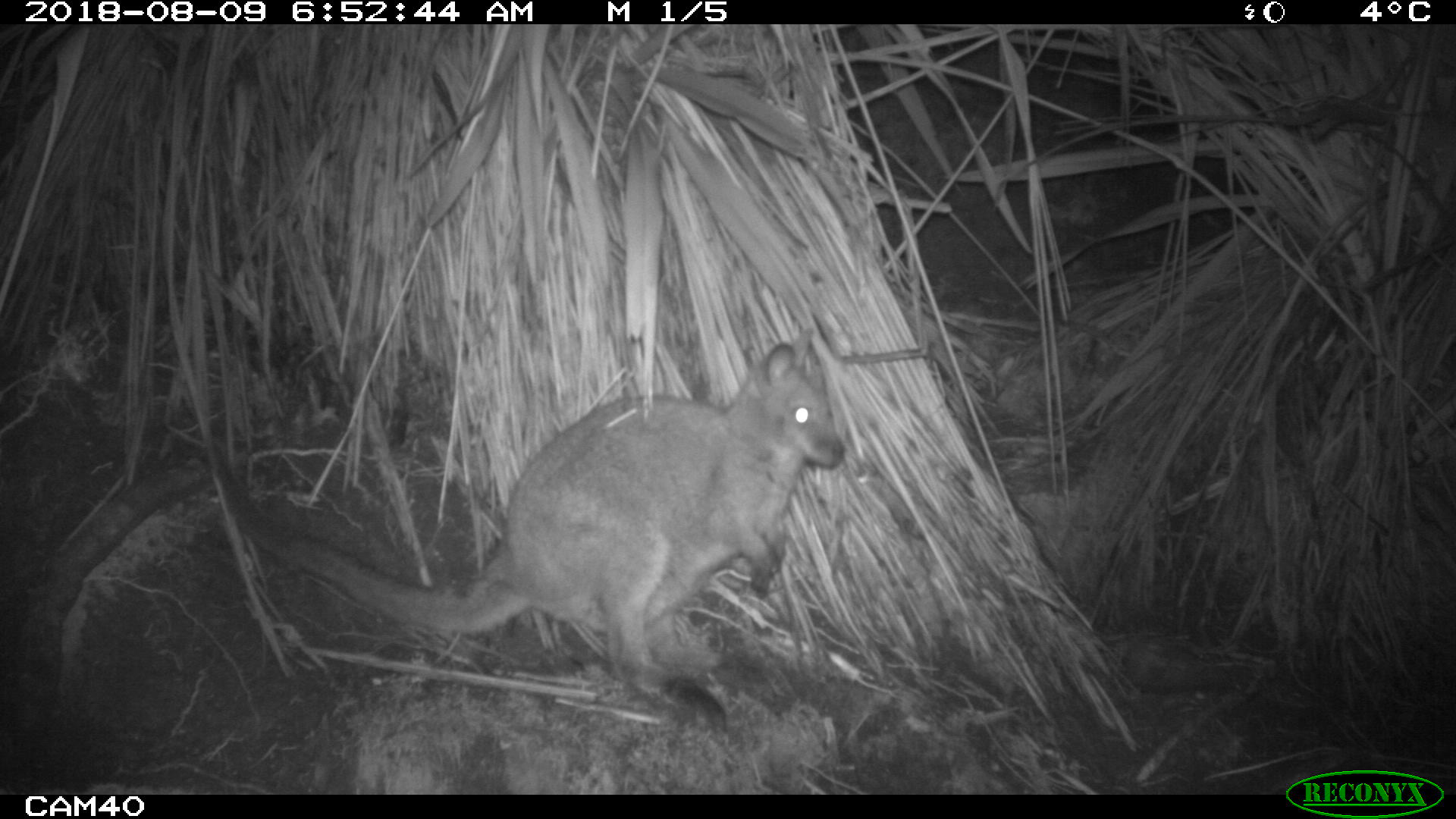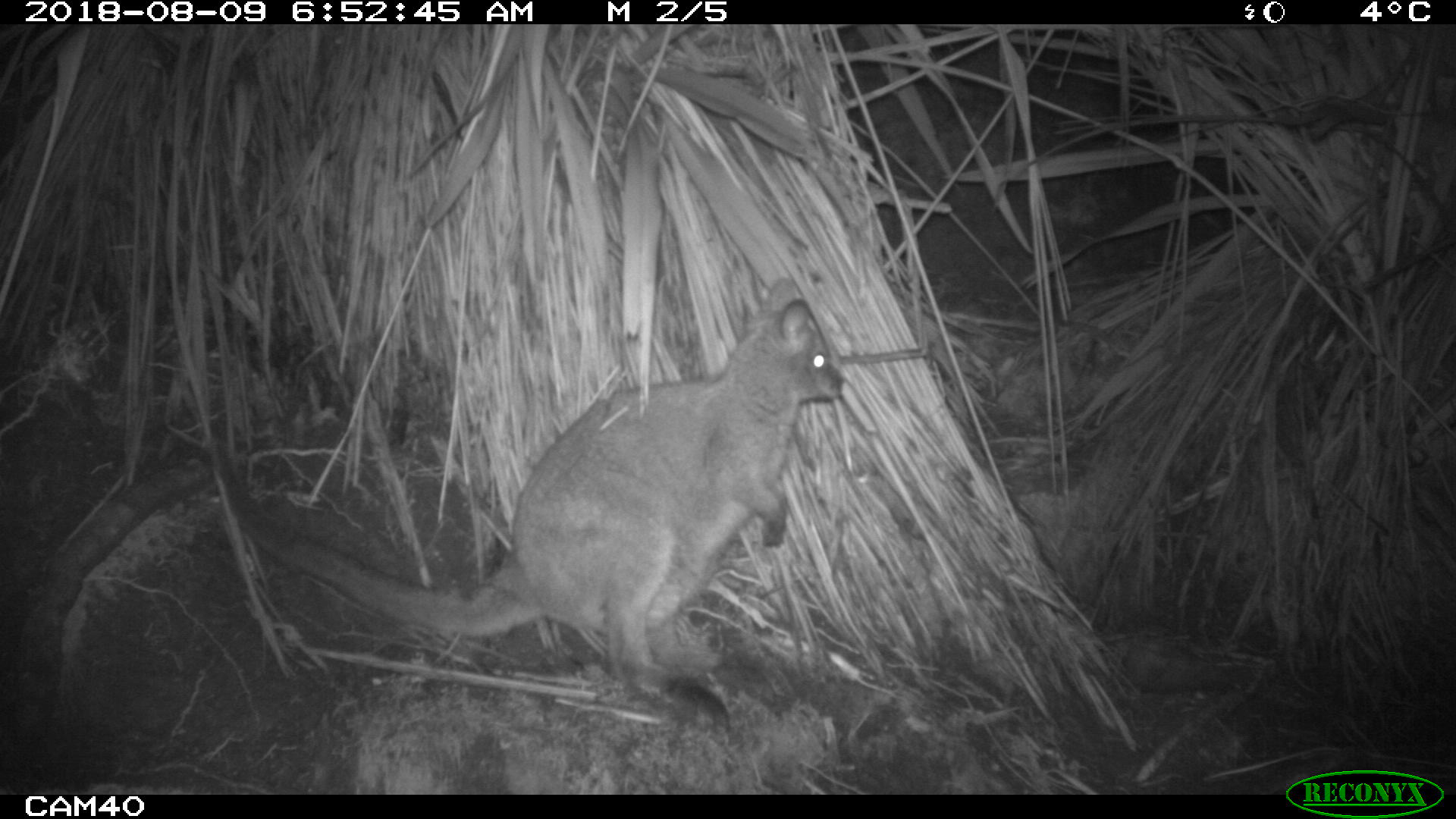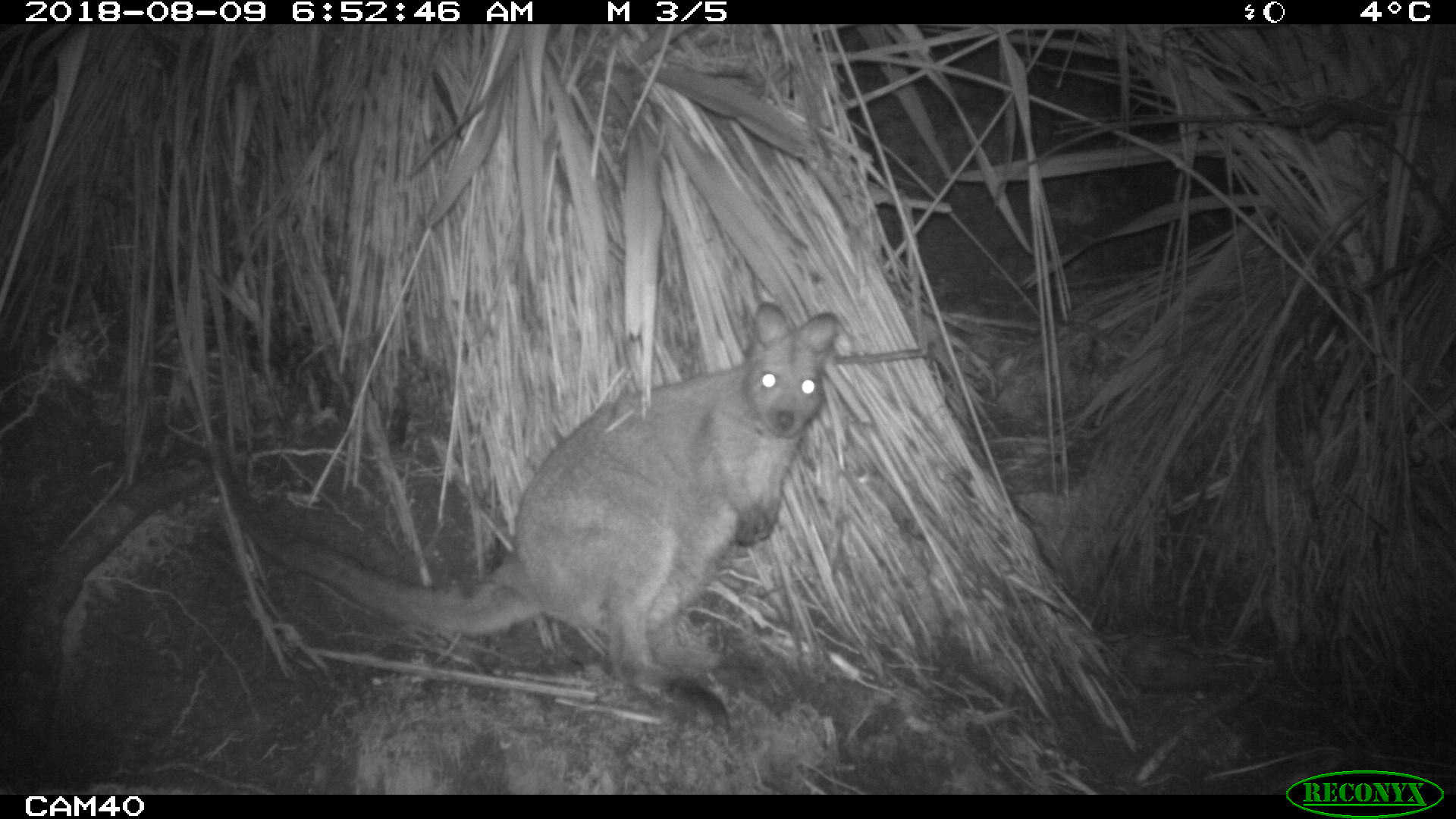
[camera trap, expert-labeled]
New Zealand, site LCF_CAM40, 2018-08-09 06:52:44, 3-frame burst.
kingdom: Animalia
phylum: Chordata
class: Mammalia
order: Diprotodontia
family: Macropodidae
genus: Notamacropus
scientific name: Notamacropus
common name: wallaby